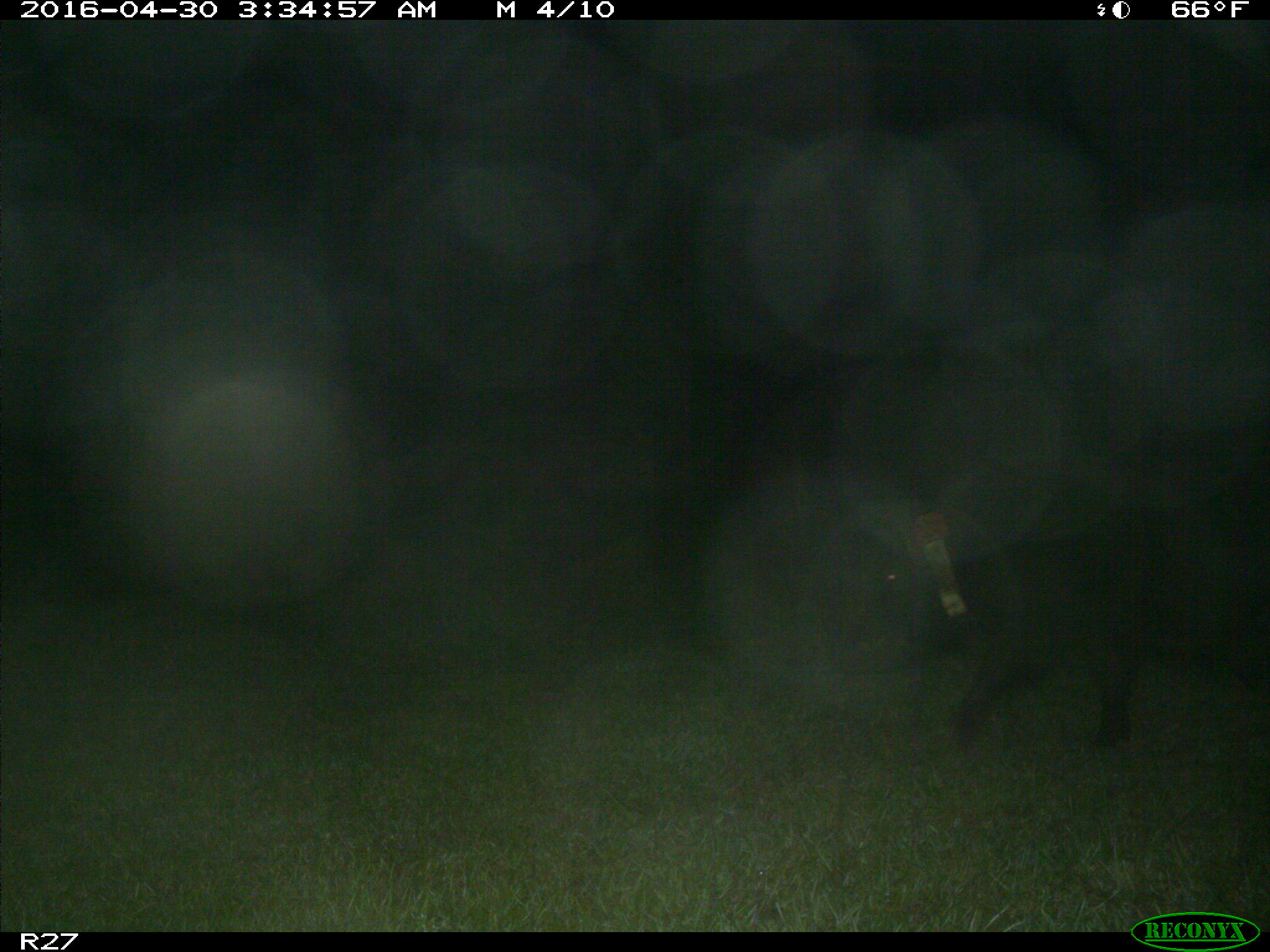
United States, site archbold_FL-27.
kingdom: Animalia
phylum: Chordata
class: Mammalia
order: Artiodactyla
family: Suidae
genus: Sus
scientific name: Sus scrofa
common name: wild boar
Sus scrofa (wild boar).